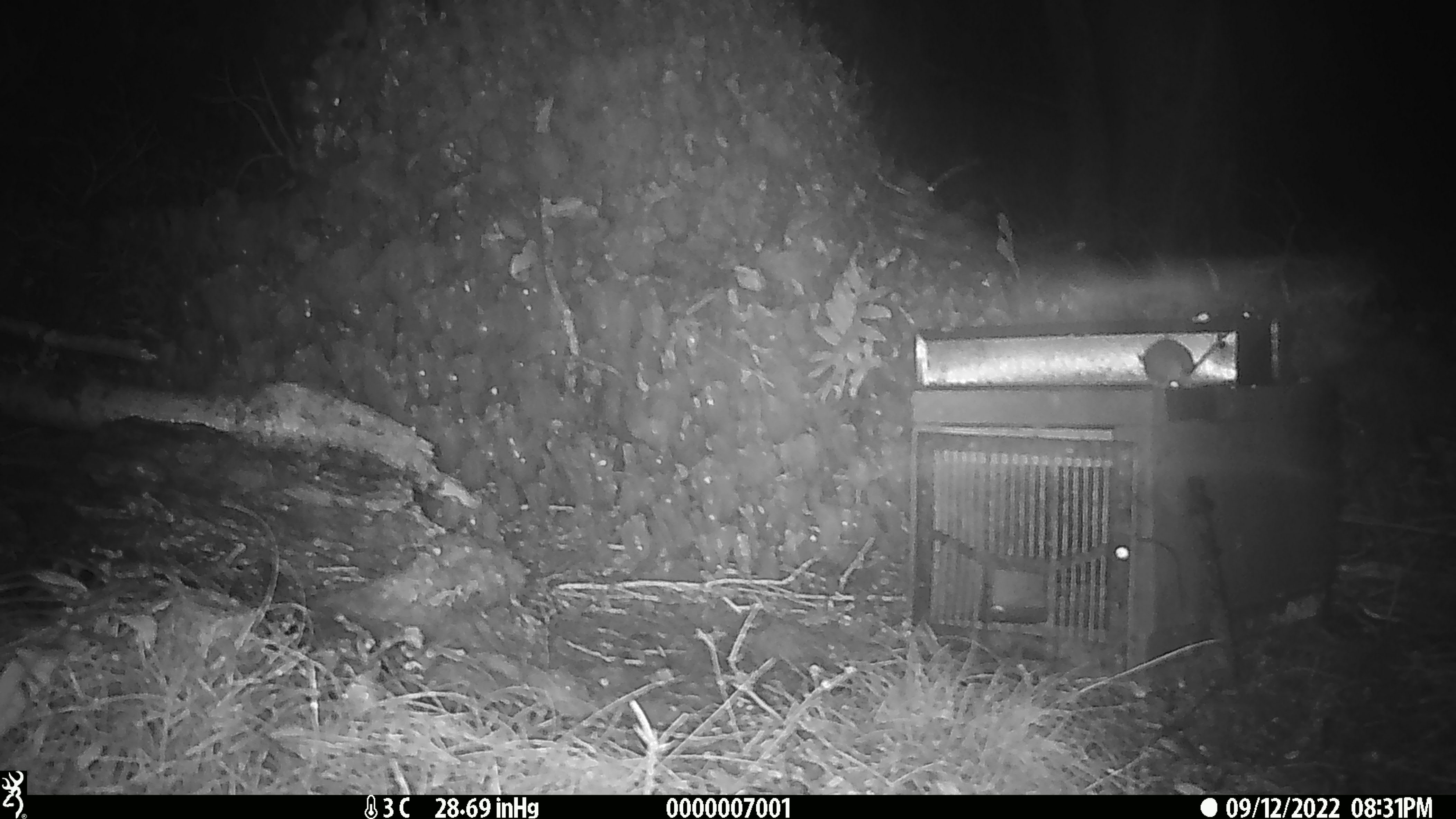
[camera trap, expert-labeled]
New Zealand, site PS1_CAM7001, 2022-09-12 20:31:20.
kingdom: Animalia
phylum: Chordata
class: Mammalia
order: Rodentia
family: Muridae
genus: Mus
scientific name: Mus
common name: mouse